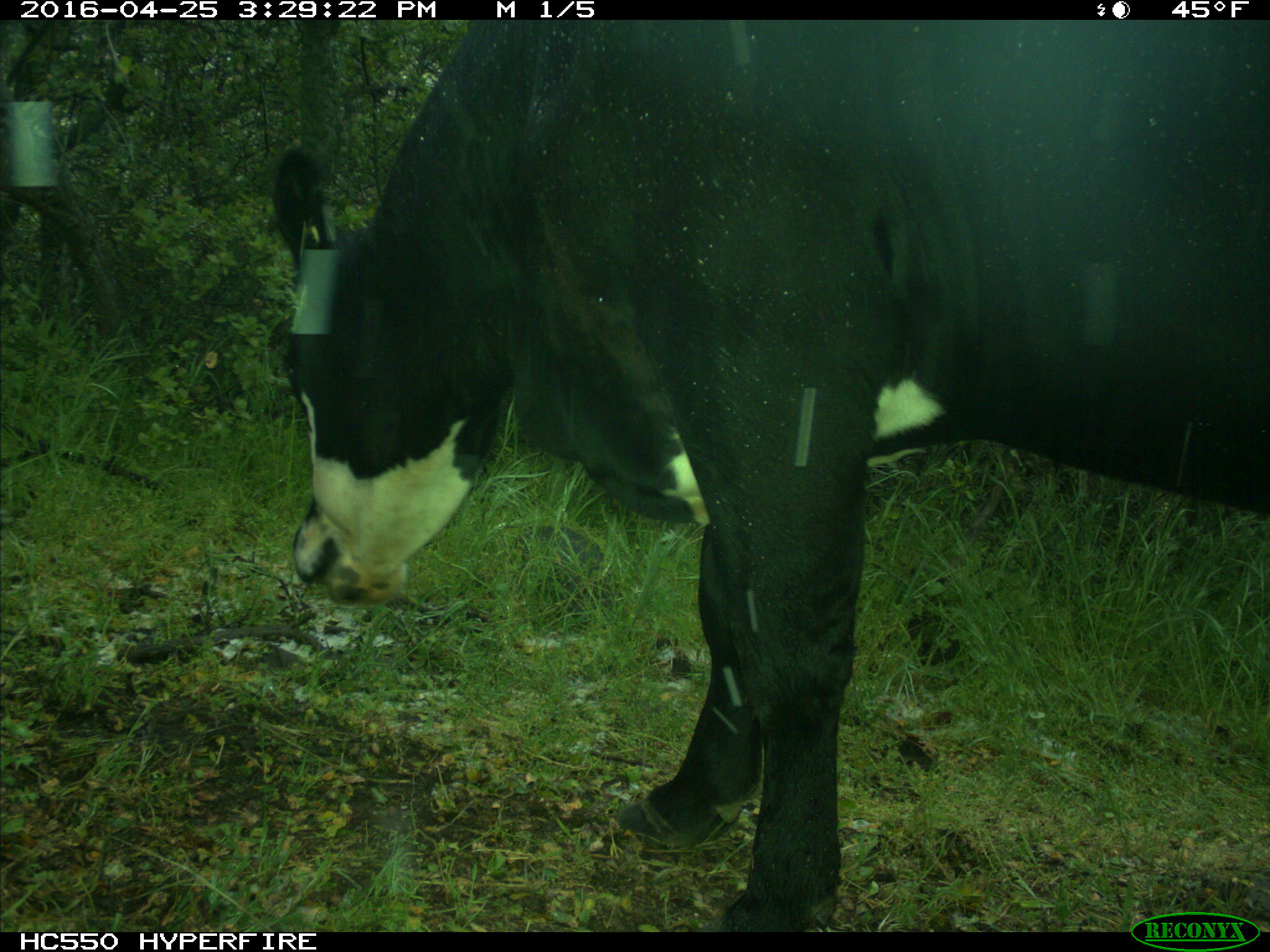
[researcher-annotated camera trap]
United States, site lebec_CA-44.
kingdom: Animalia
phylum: Chordata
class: Mammalia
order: Artiodactyla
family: Bovidae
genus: Bos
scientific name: Bos taurus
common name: domestic cow